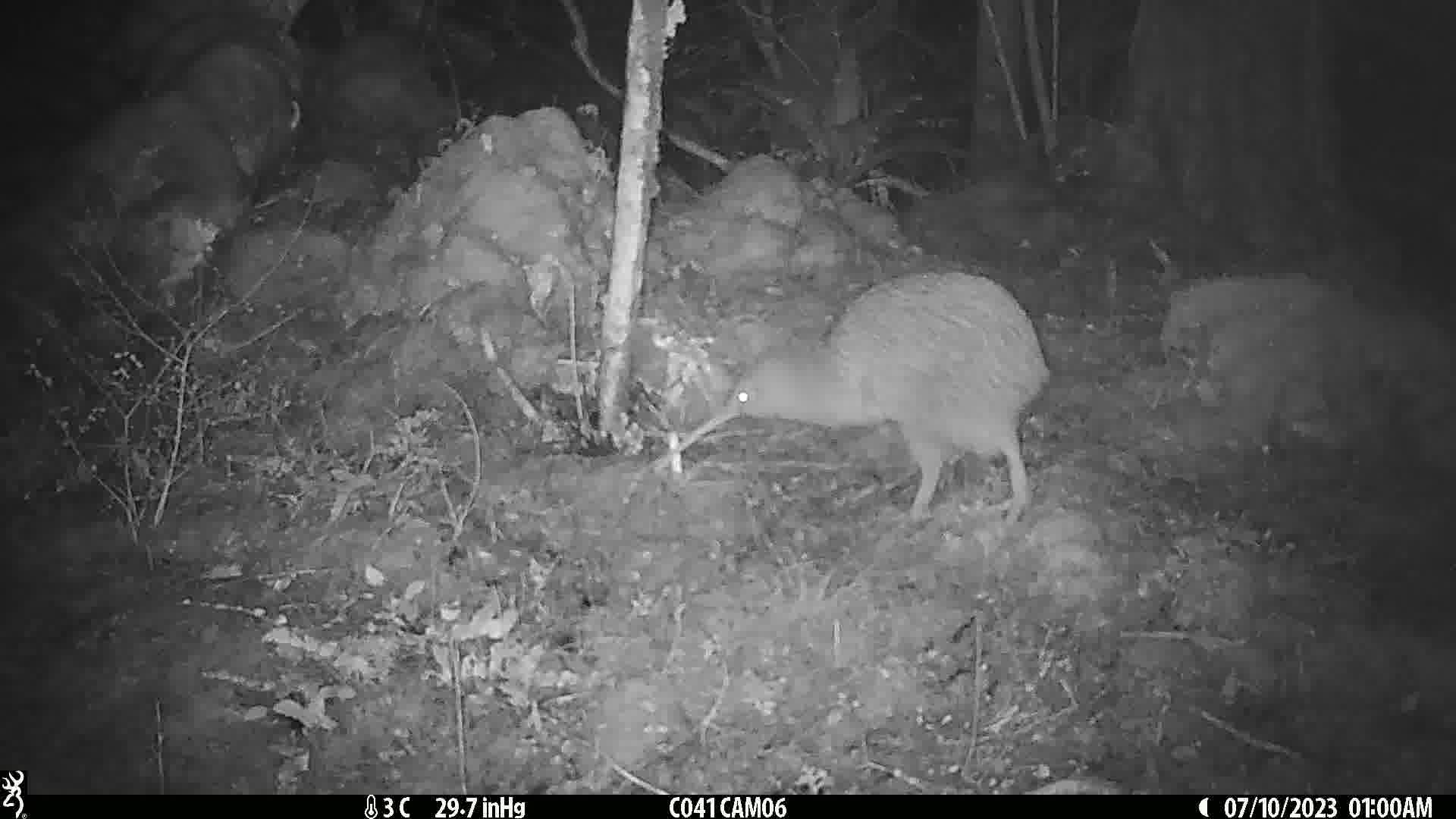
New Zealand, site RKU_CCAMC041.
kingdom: Animalia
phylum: Chordata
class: Aves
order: Apterygiformes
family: Apterygidae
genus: Apteryx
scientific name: Apteryx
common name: kiwi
Kiwi (Apteryx).